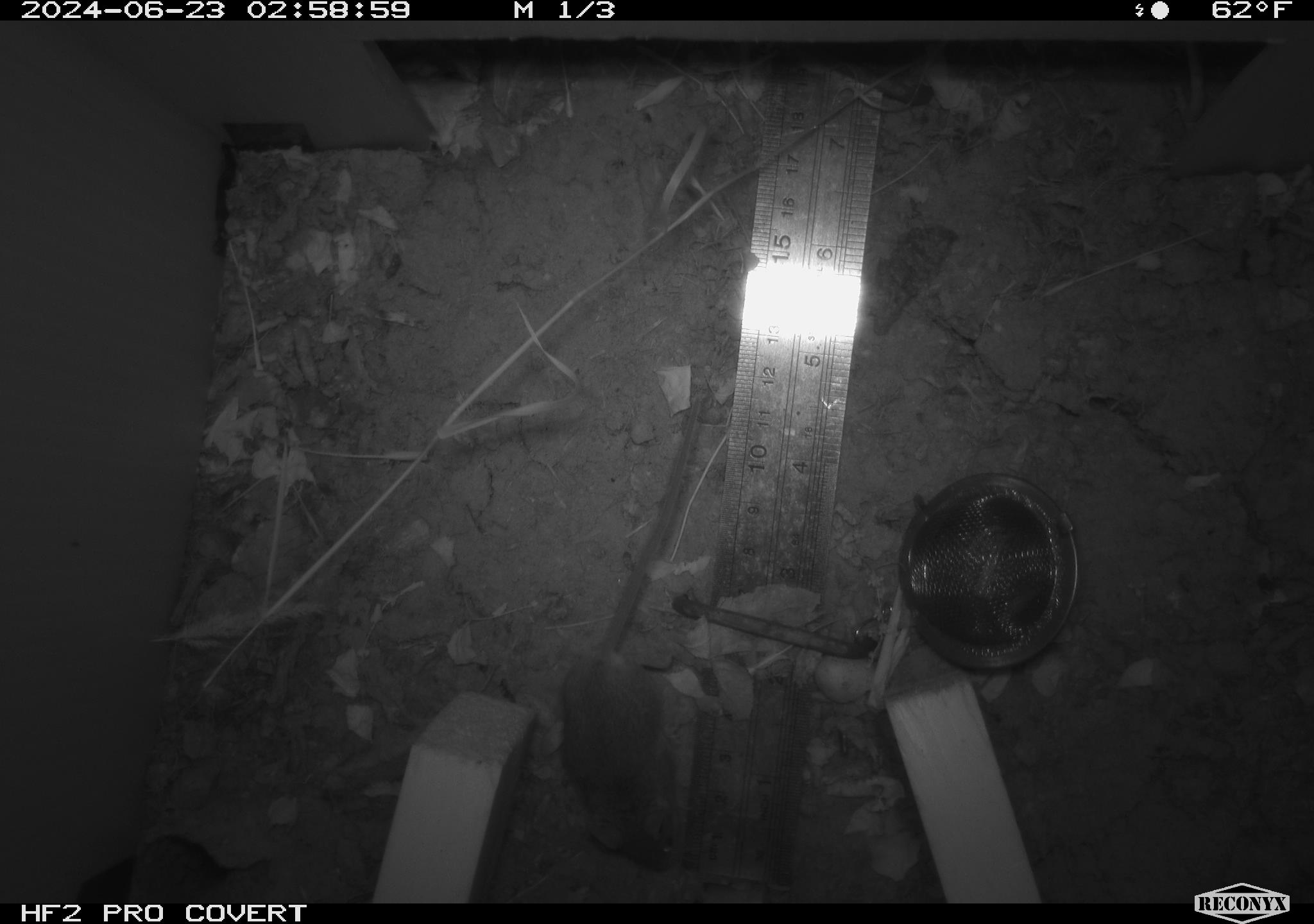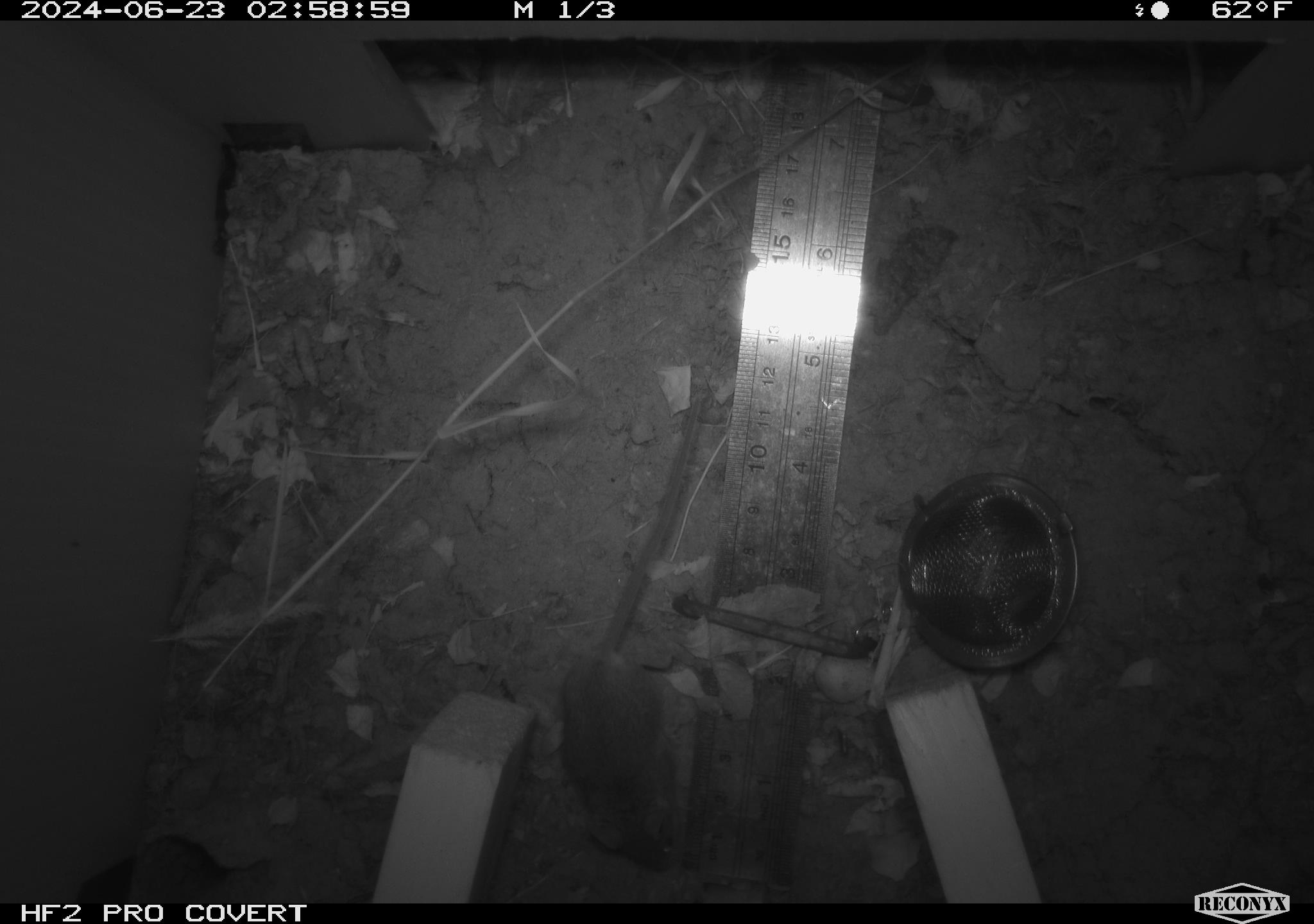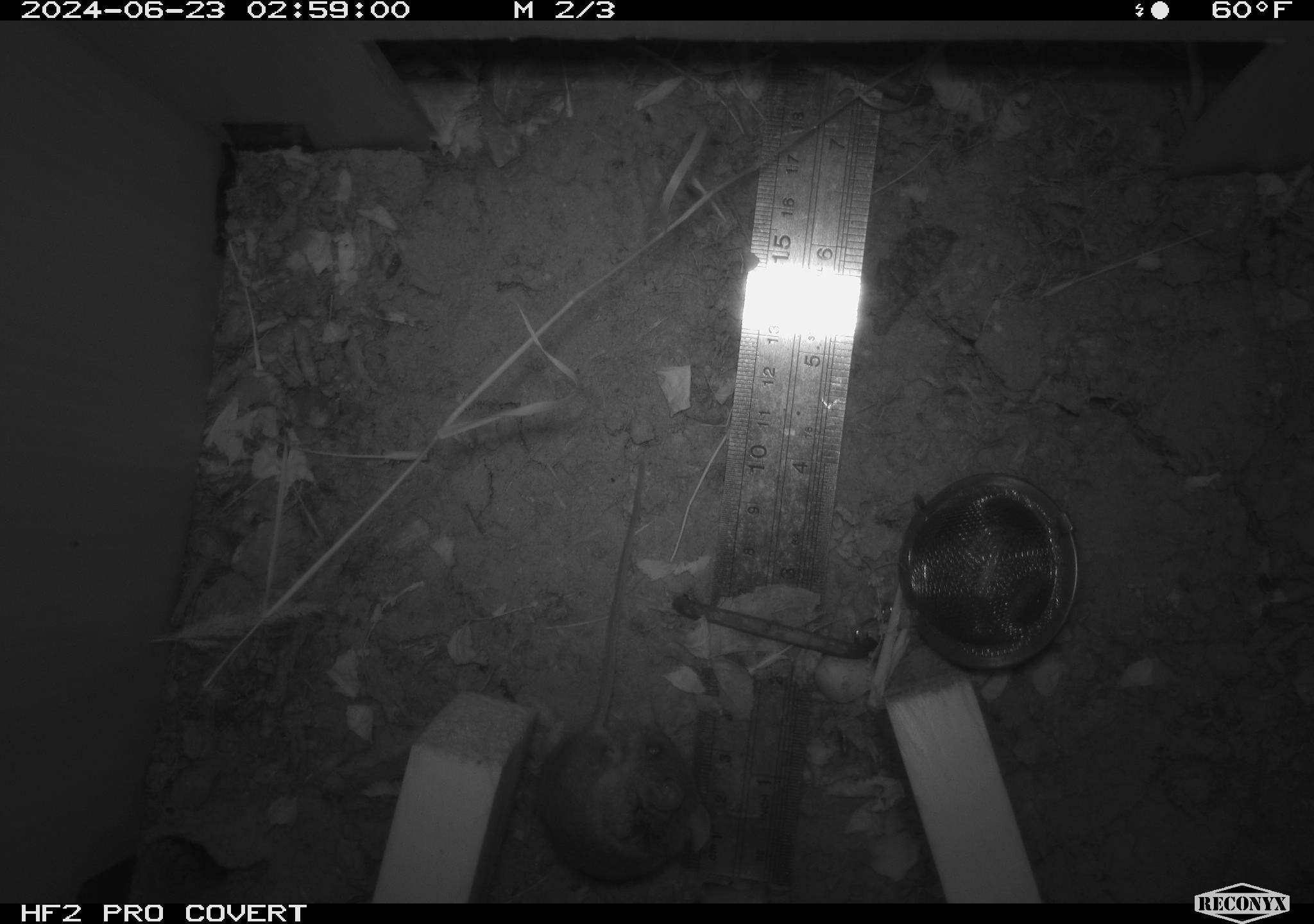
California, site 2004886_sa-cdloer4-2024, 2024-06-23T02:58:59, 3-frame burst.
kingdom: Animalia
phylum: Chordata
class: Mammalia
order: Rodentia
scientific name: Rodentia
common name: rodent